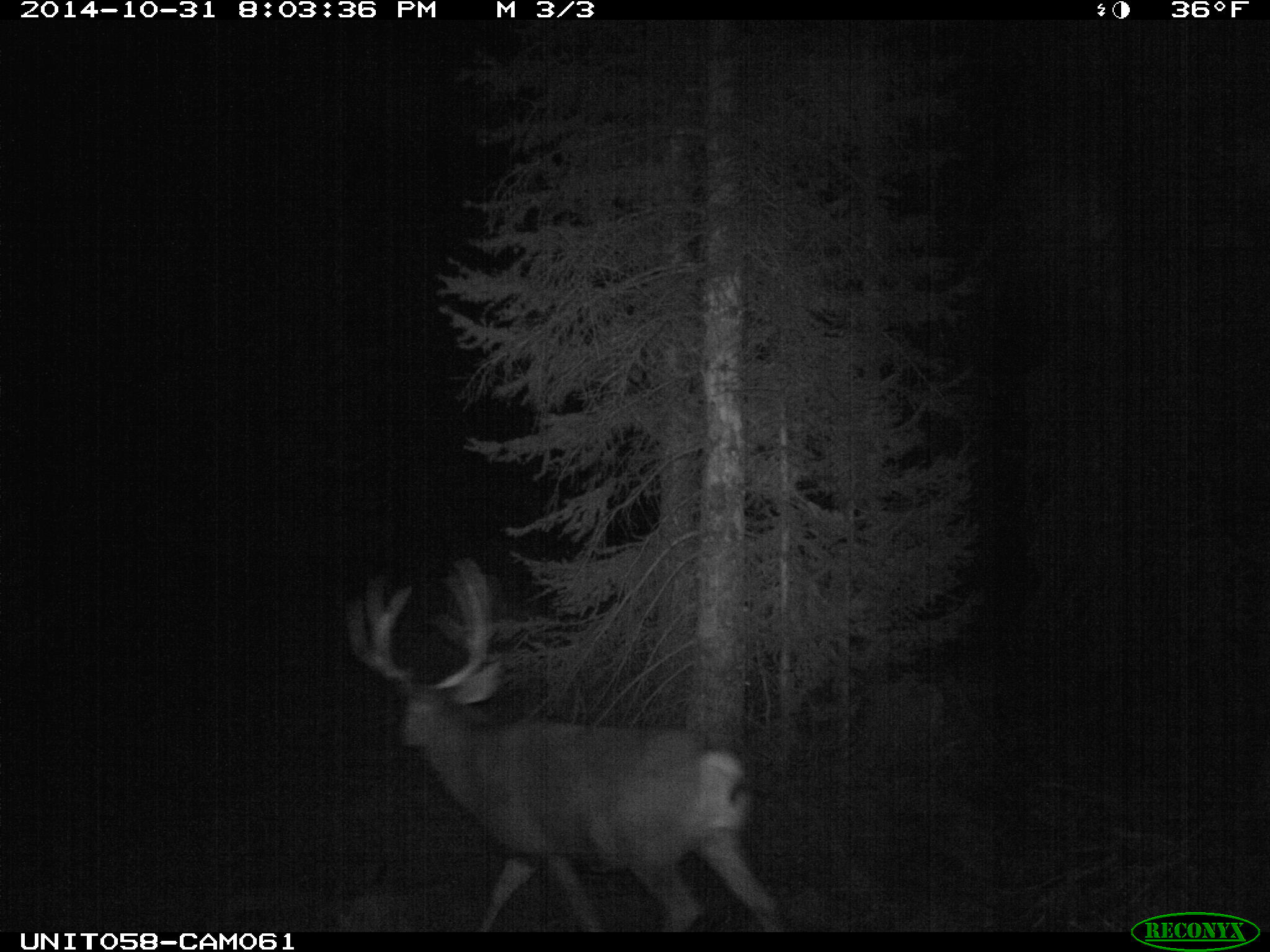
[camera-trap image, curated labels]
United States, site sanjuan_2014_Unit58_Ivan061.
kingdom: Animalia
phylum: Chordata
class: Mammalia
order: Artiodactyla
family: Cervidae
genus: Odocoileus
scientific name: Odocoileus hemionus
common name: mule deer